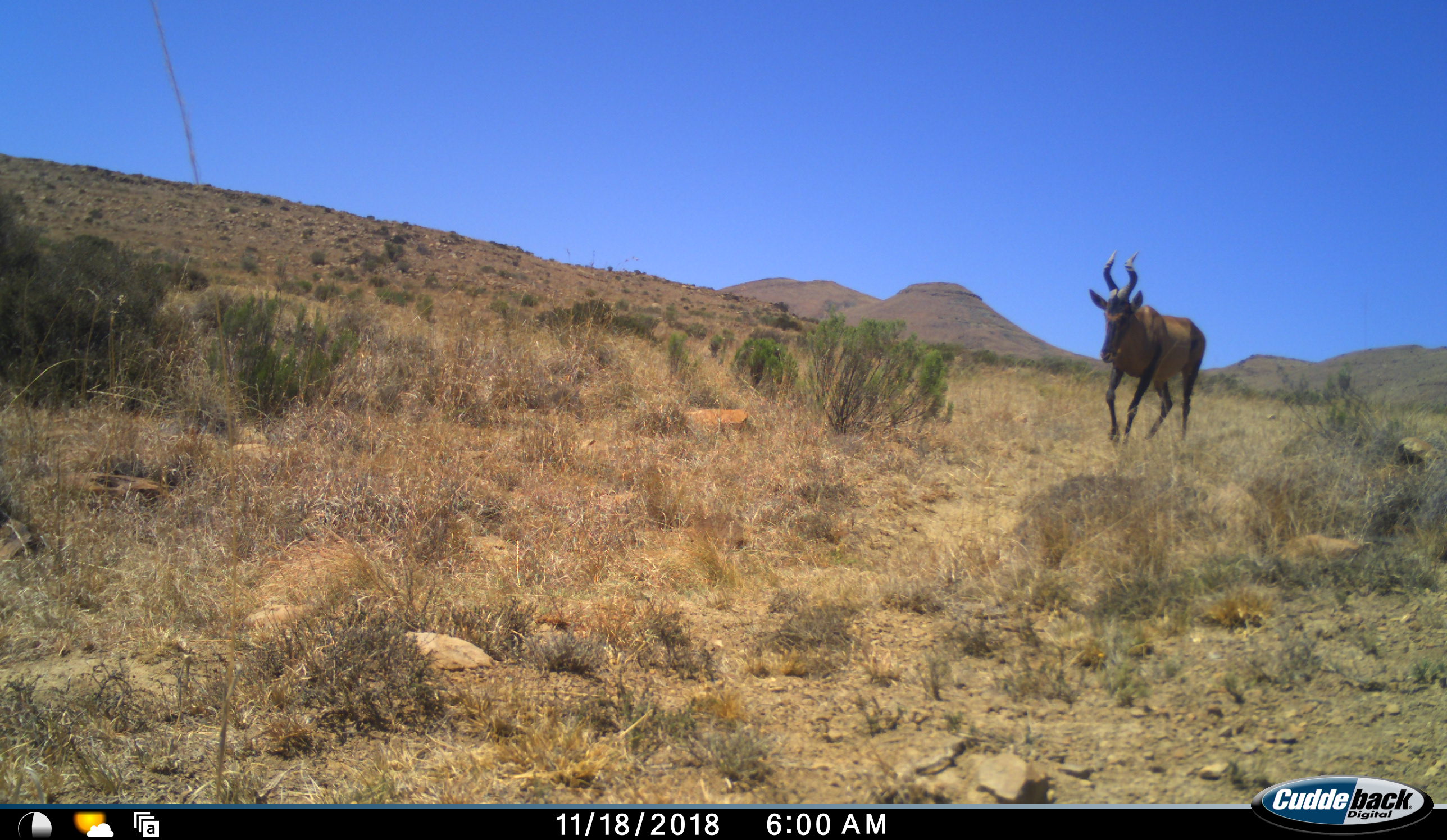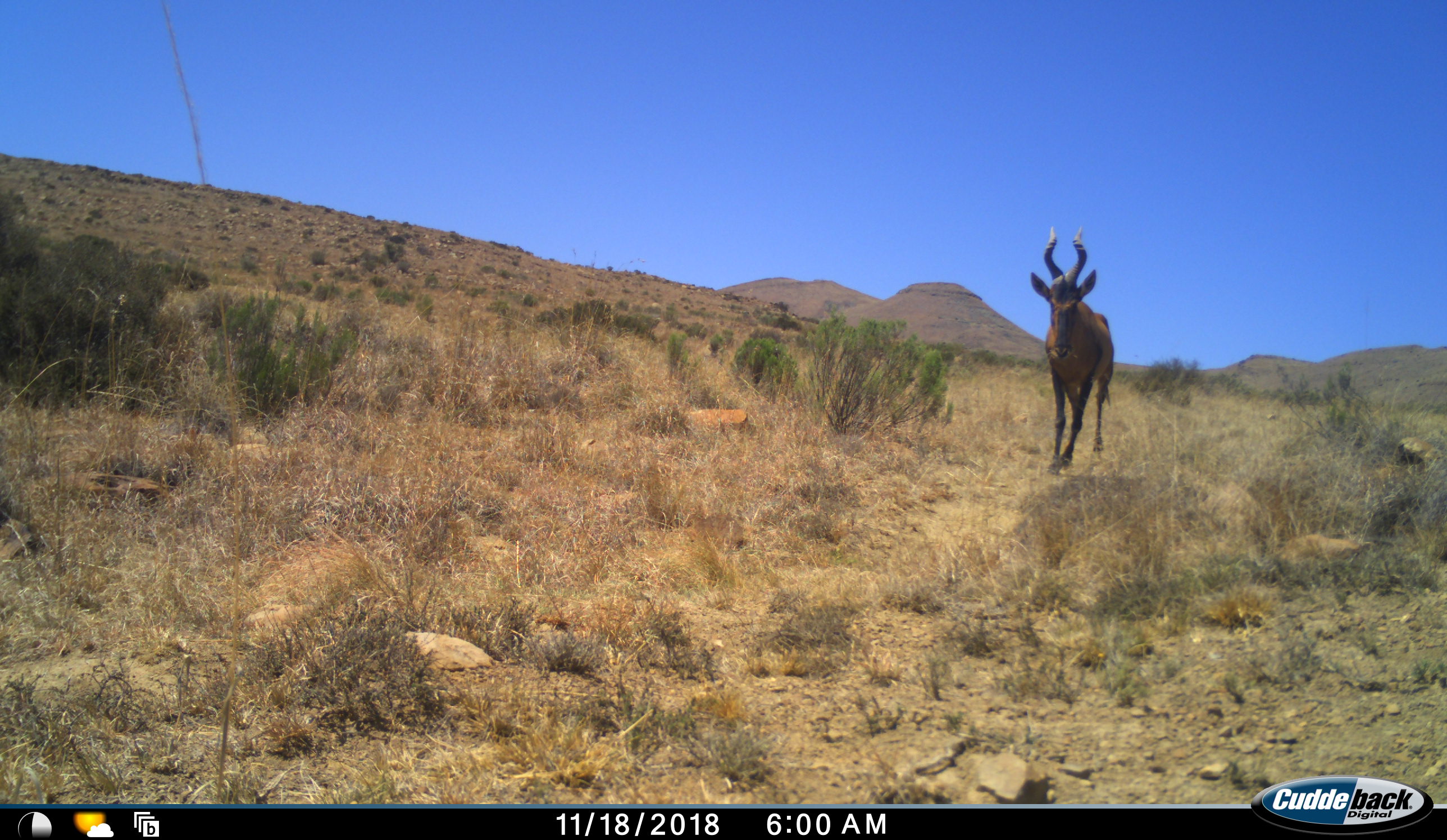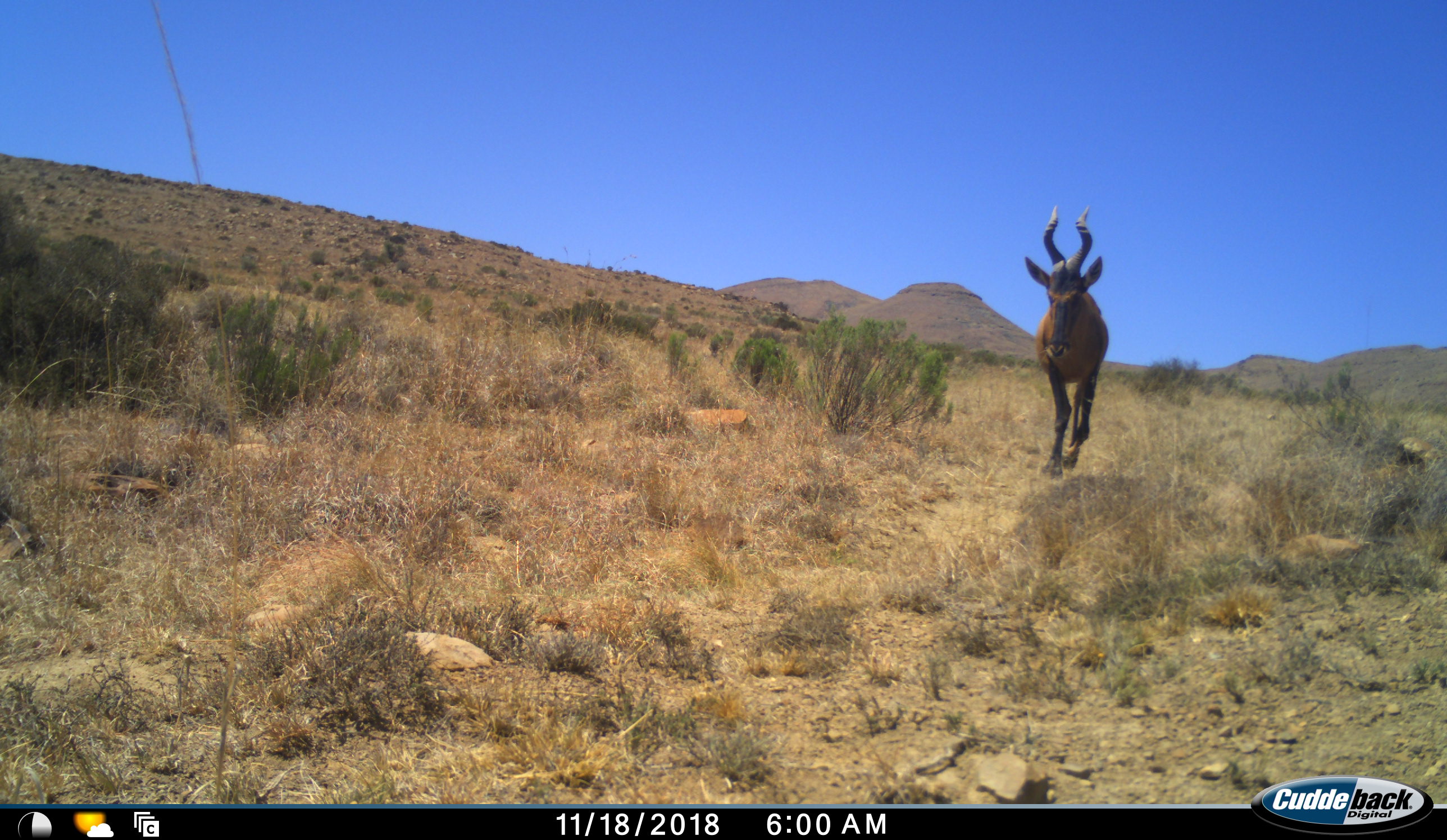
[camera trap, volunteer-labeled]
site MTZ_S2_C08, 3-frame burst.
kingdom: Animalia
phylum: Chordata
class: Mammalia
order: Artiodactyla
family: Bovidae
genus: Alcelaphus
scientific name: Alcelaphus buselaphus caama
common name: red hartebeest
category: hartebeestred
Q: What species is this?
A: Hartebeestred (red hartebeest) (Alcelaphus buselaphus caama).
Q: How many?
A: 1.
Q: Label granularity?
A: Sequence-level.